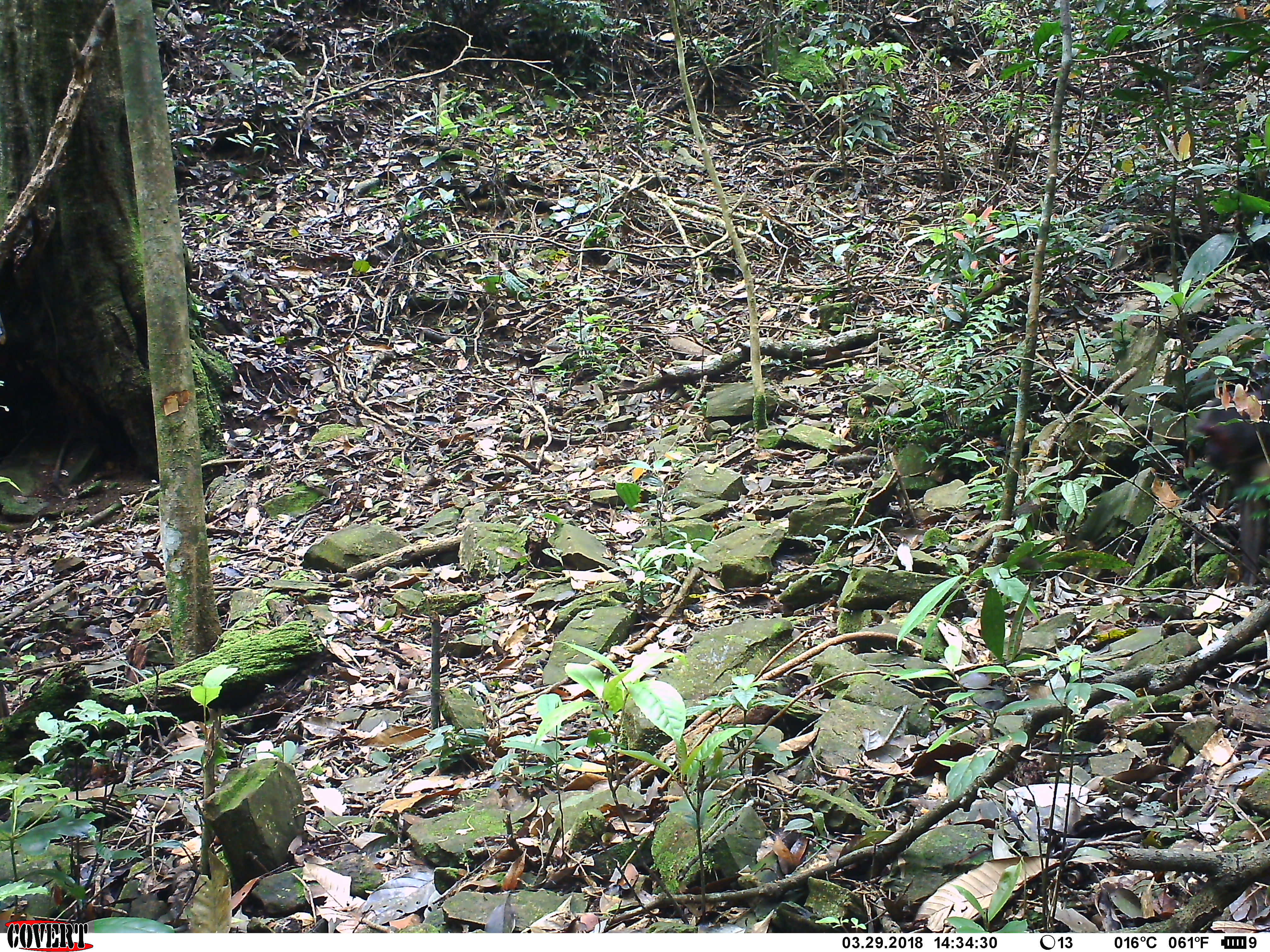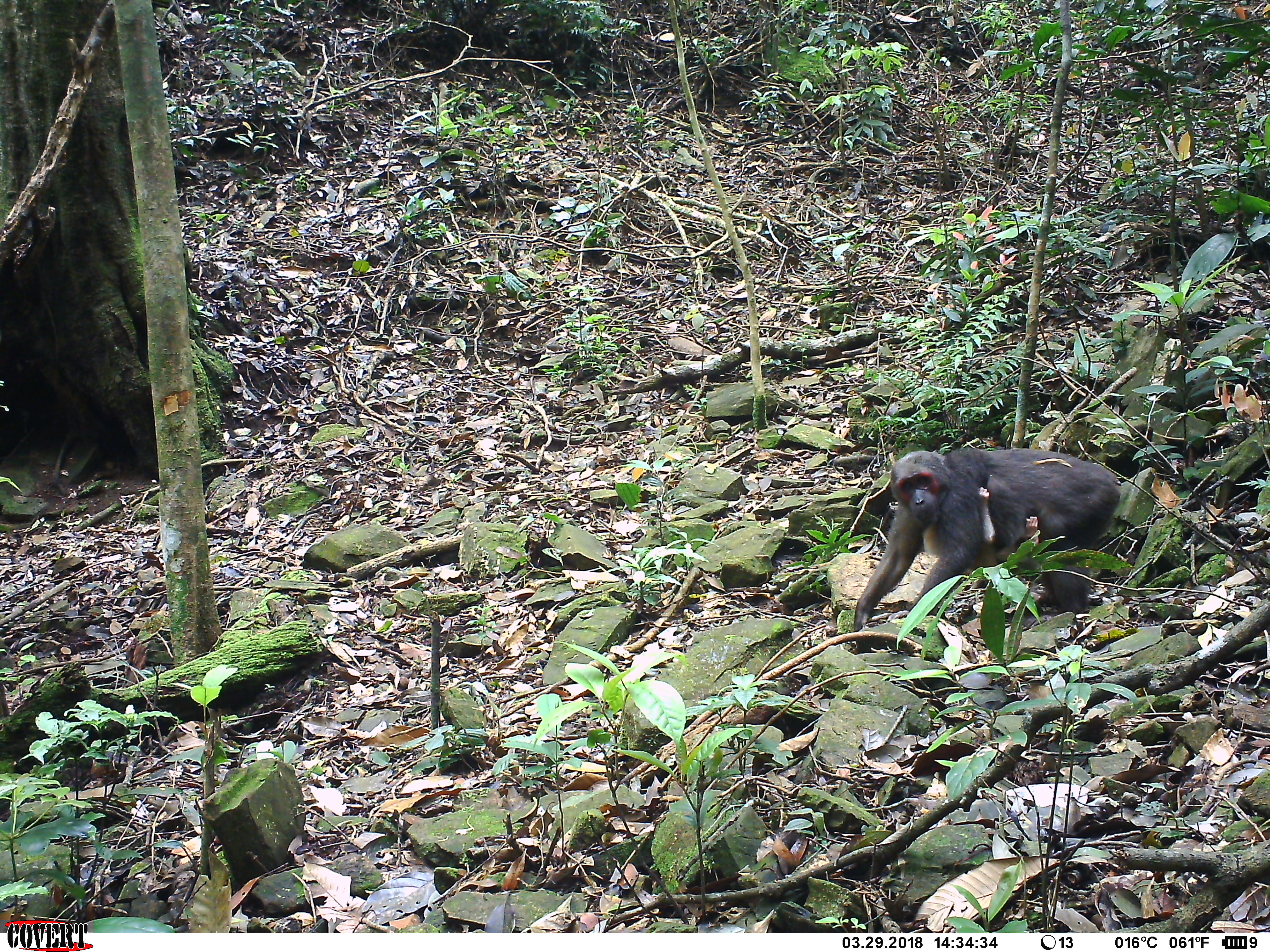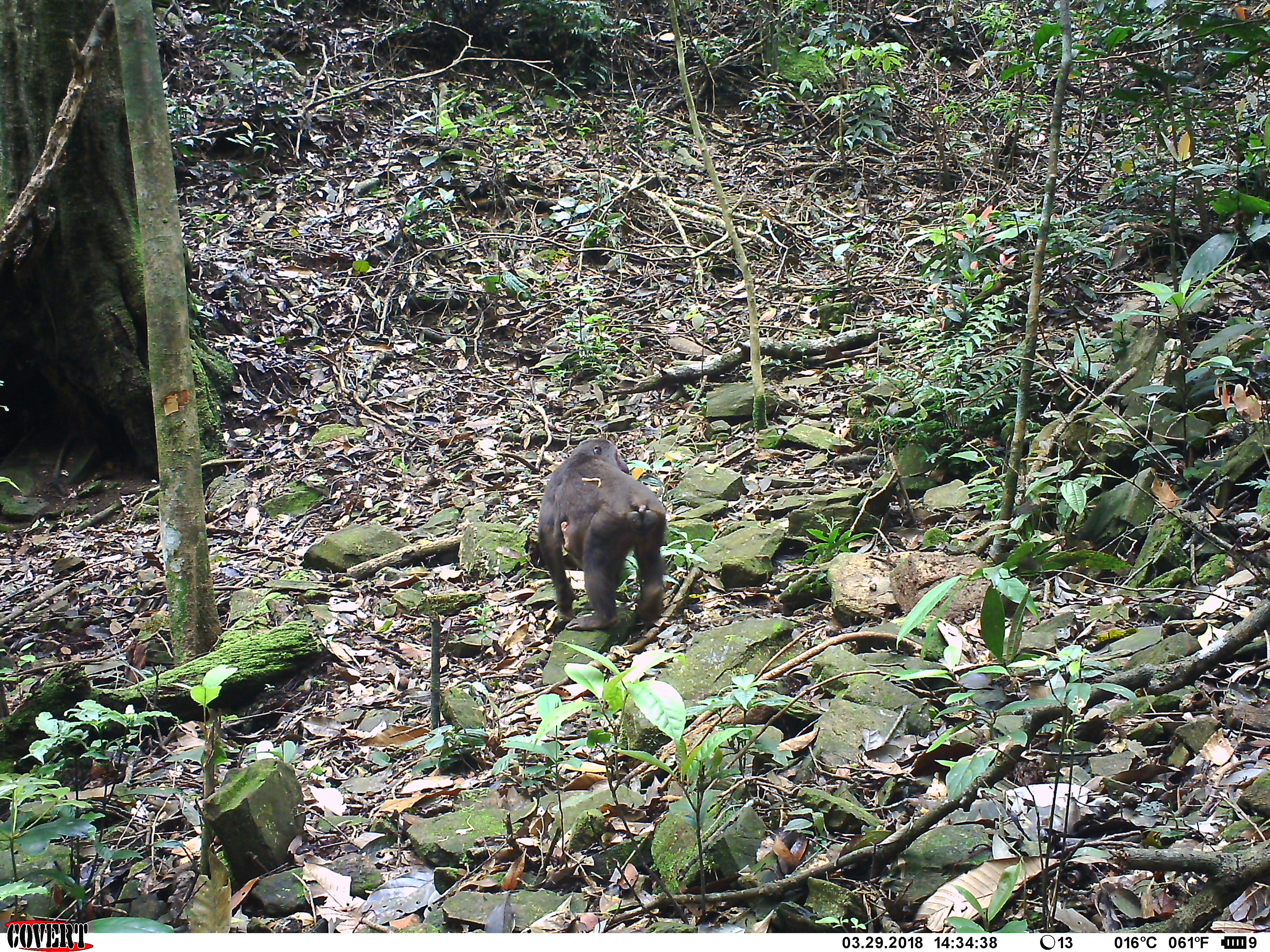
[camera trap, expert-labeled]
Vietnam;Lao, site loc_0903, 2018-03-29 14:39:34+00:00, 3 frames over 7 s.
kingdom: Animalia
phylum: Chordata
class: Mammalia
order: Primates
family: Cercopithecidae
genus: Macaca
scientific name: Macaca arctoides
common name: stump-tailed macaque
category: stump tailed macaque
Stump tailed macaque (stump-tailed macaque) (Macaca arctoides). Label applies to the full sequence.